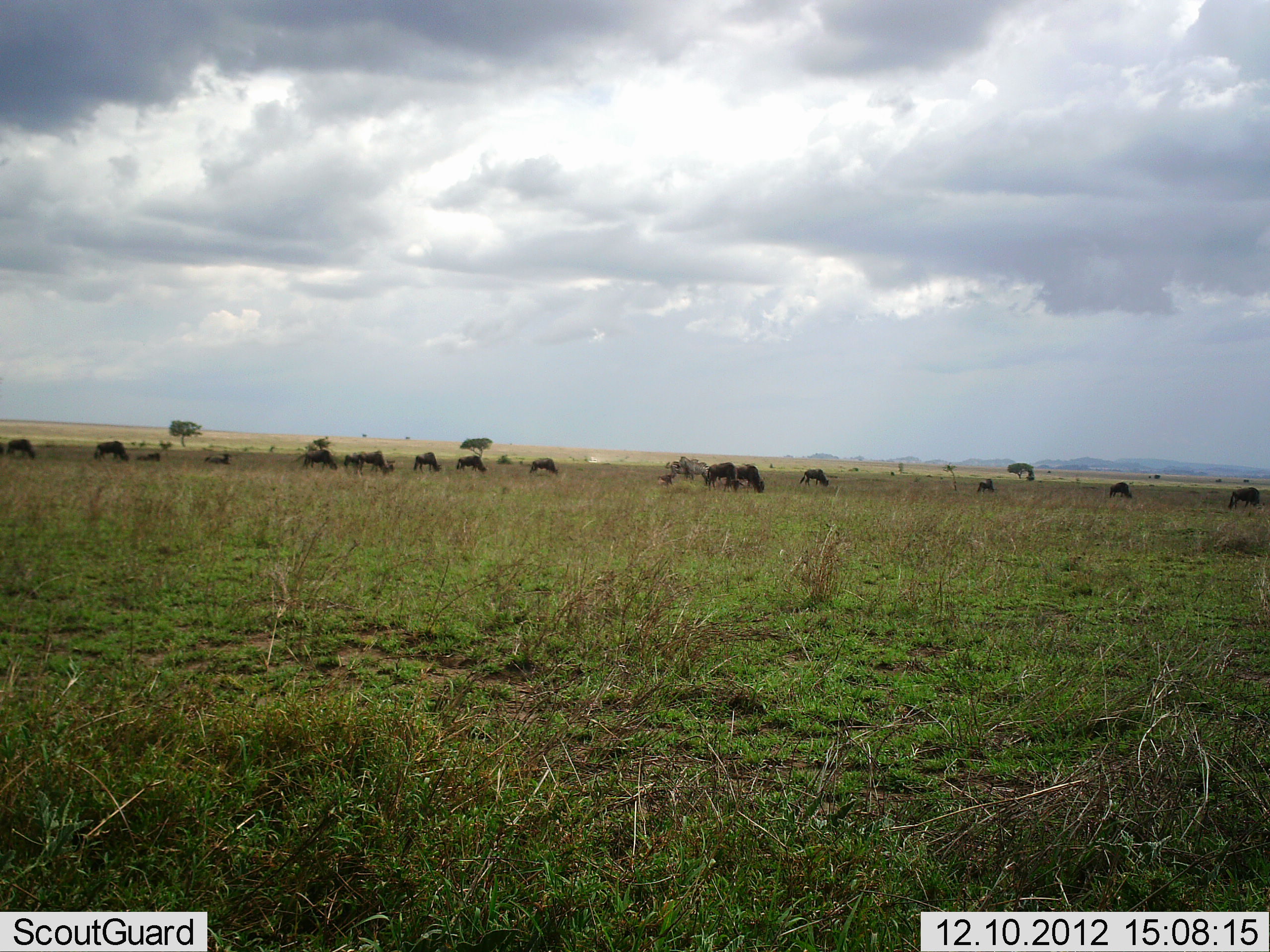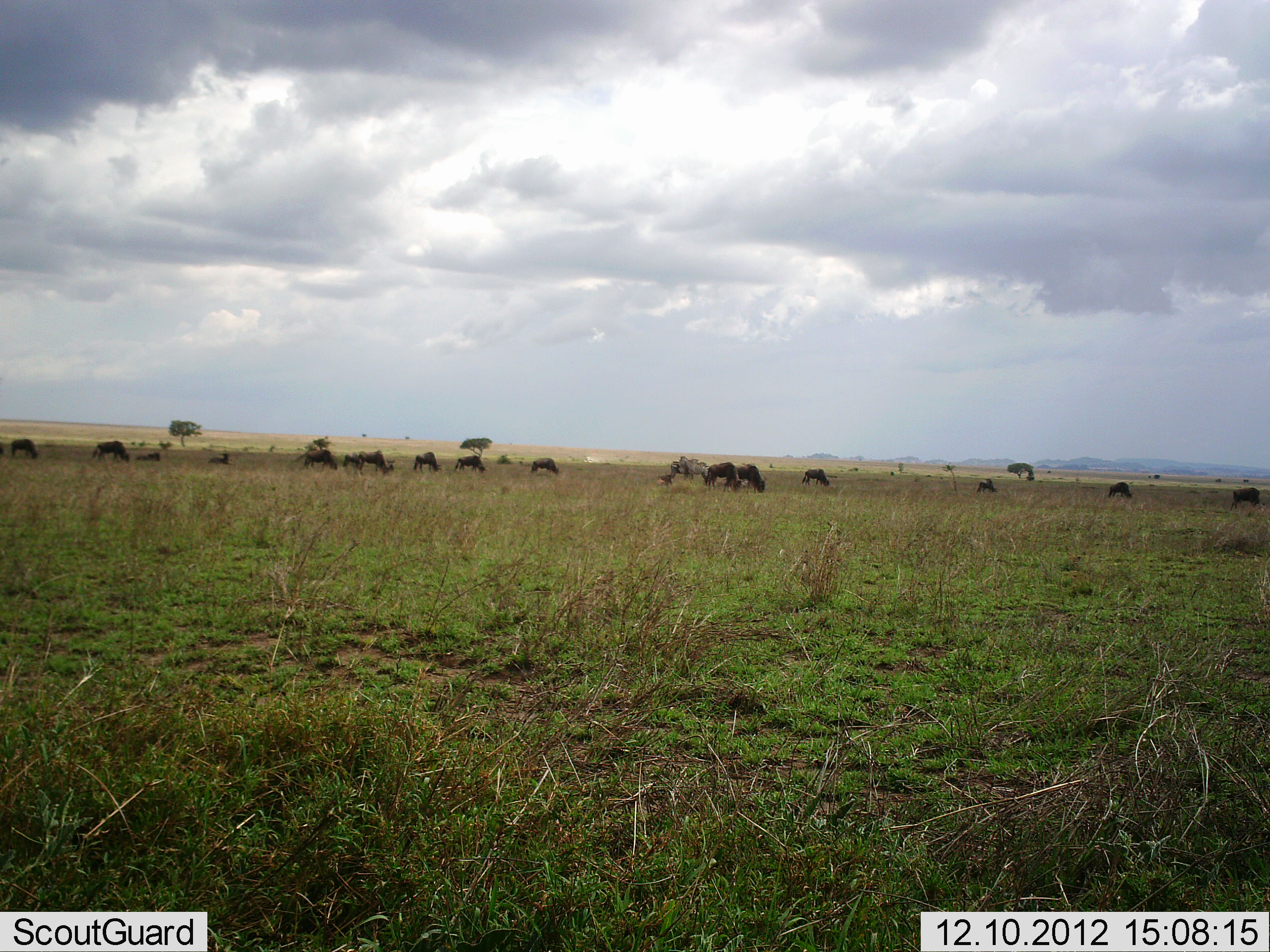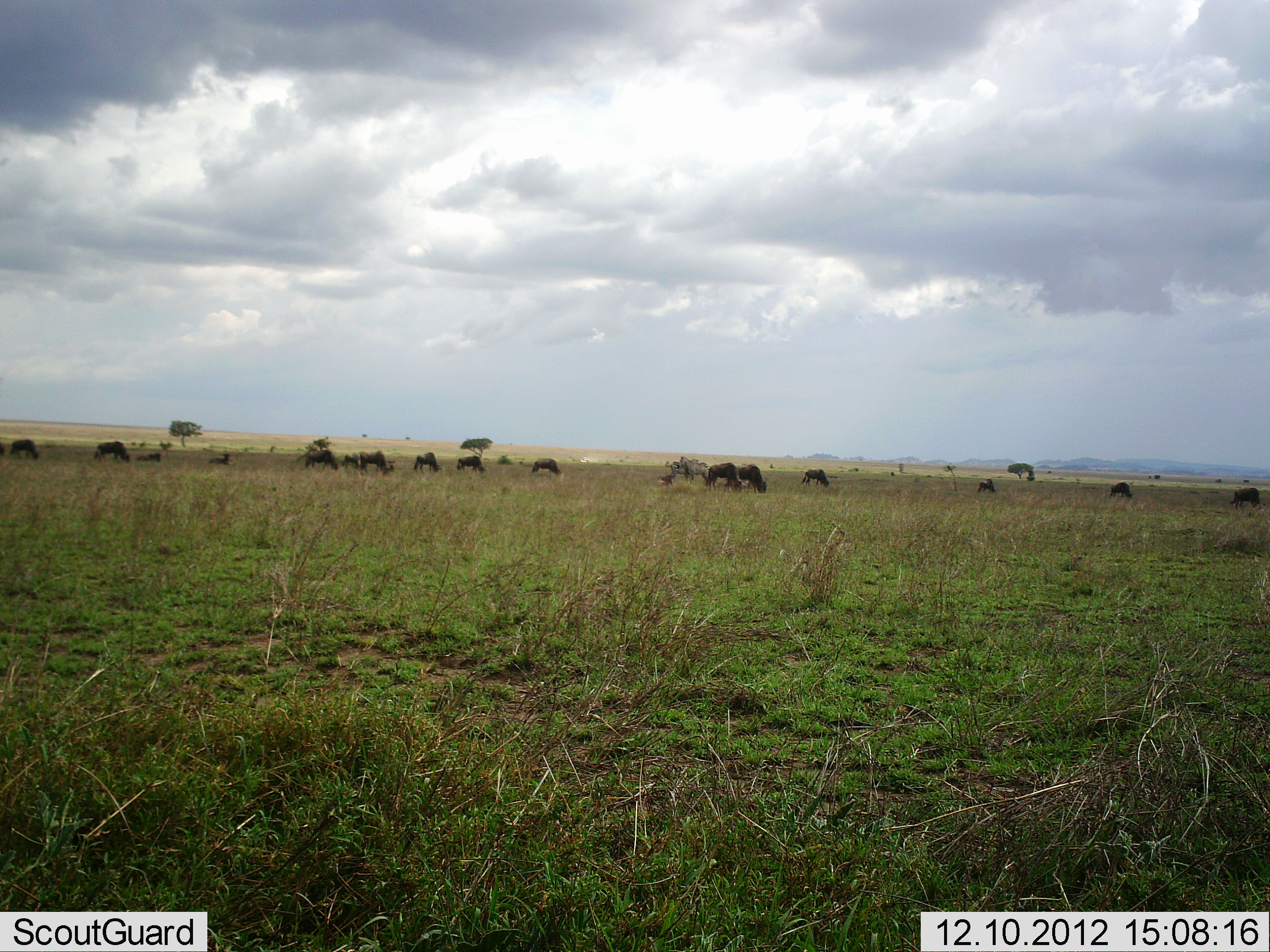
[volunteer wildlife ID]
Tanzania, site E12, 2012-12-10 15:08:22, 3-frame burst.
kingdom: Animalia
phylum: Chordata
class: Mammalia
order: Artiodactyla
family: Bovidae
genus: Connochaetes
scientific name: Connochaetes taurinus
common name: blue wildebeest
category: wildebeest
Wildebeest (blue wildebeest) (Connochaetes taurinus), count 11-50. Behavior (volunteer vote fractions): standing 40%, resting 20%, moving 10%, interacting 0%. Young present (vote fraction): 0%. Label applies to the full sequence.